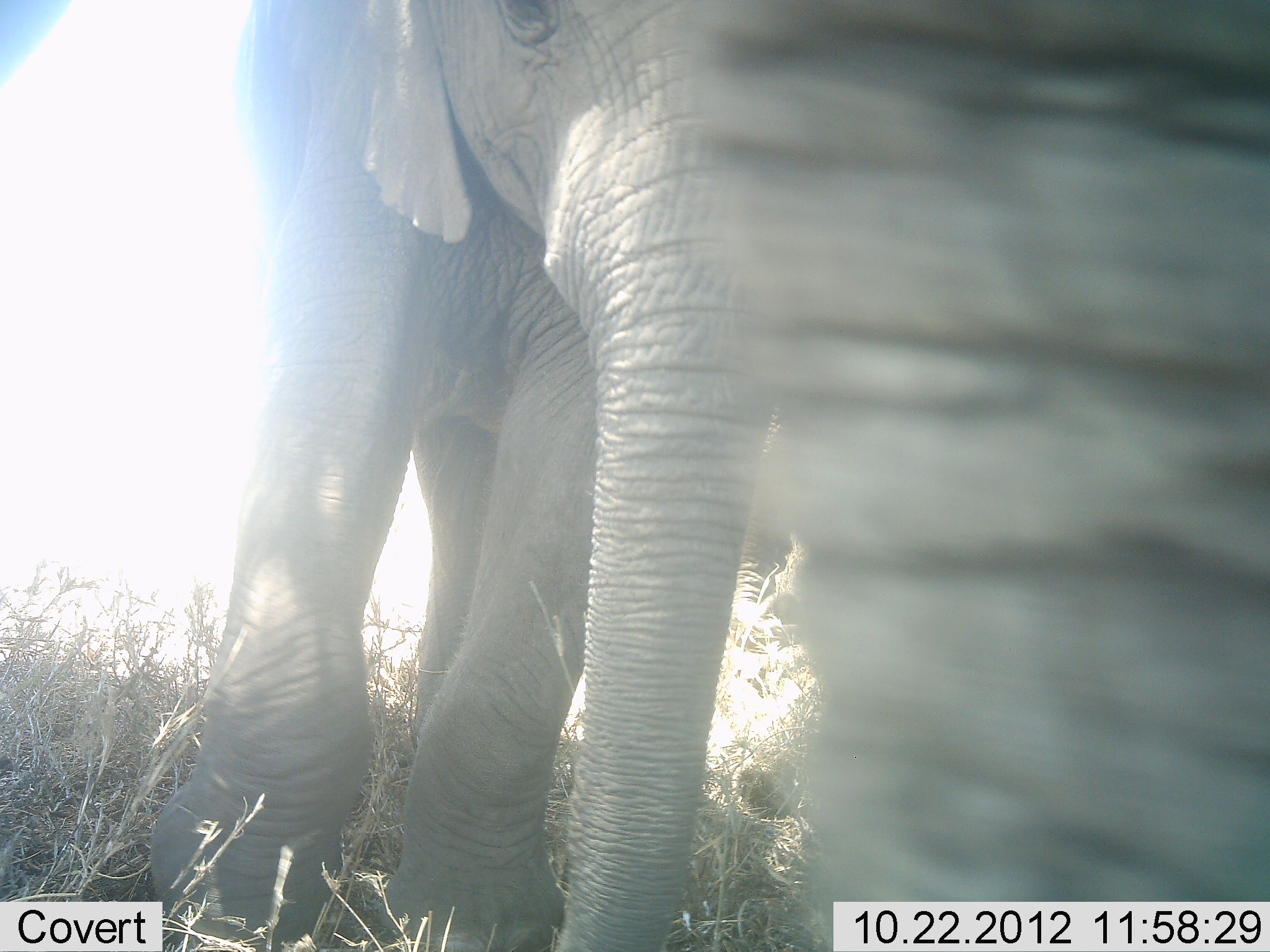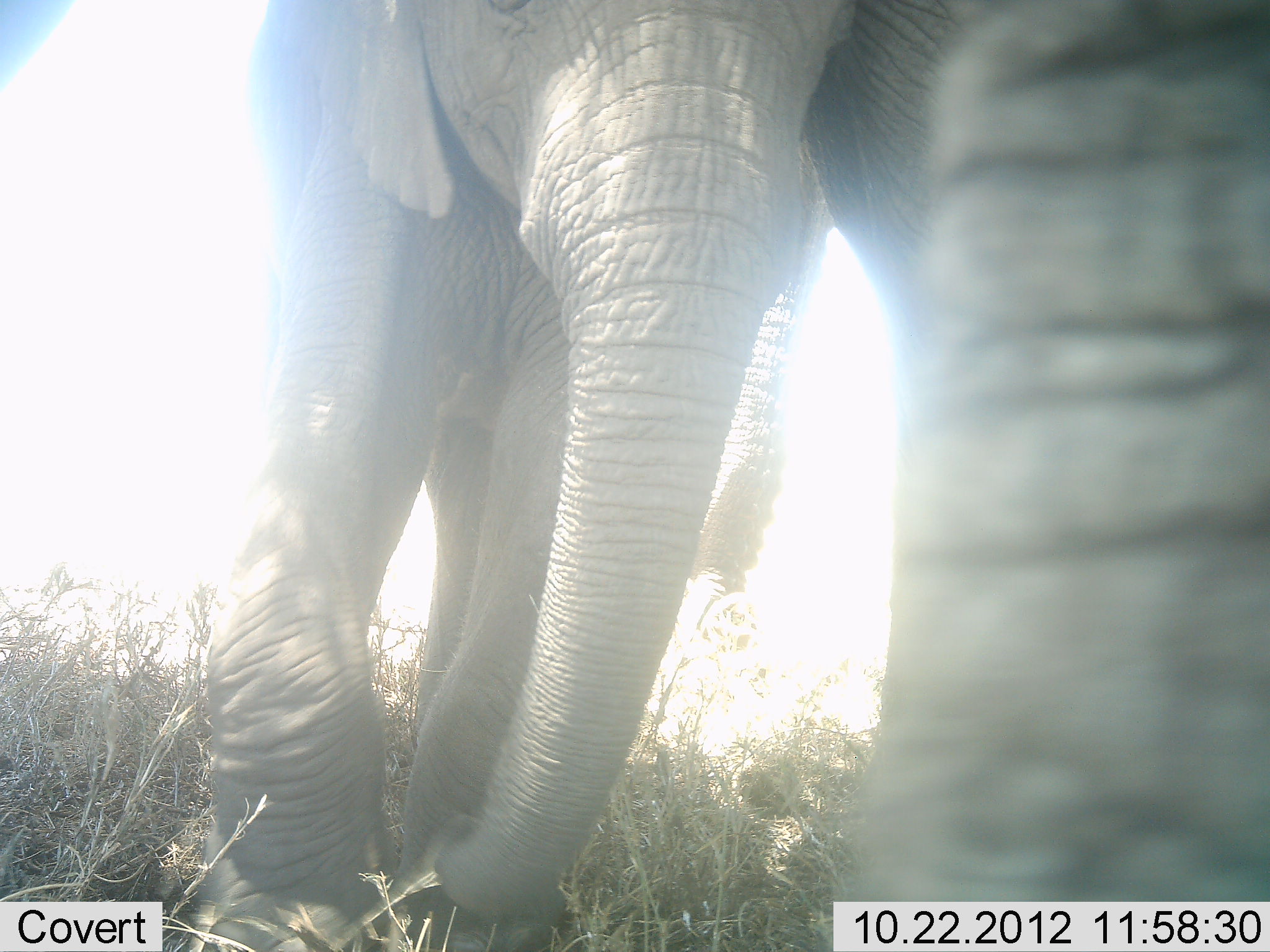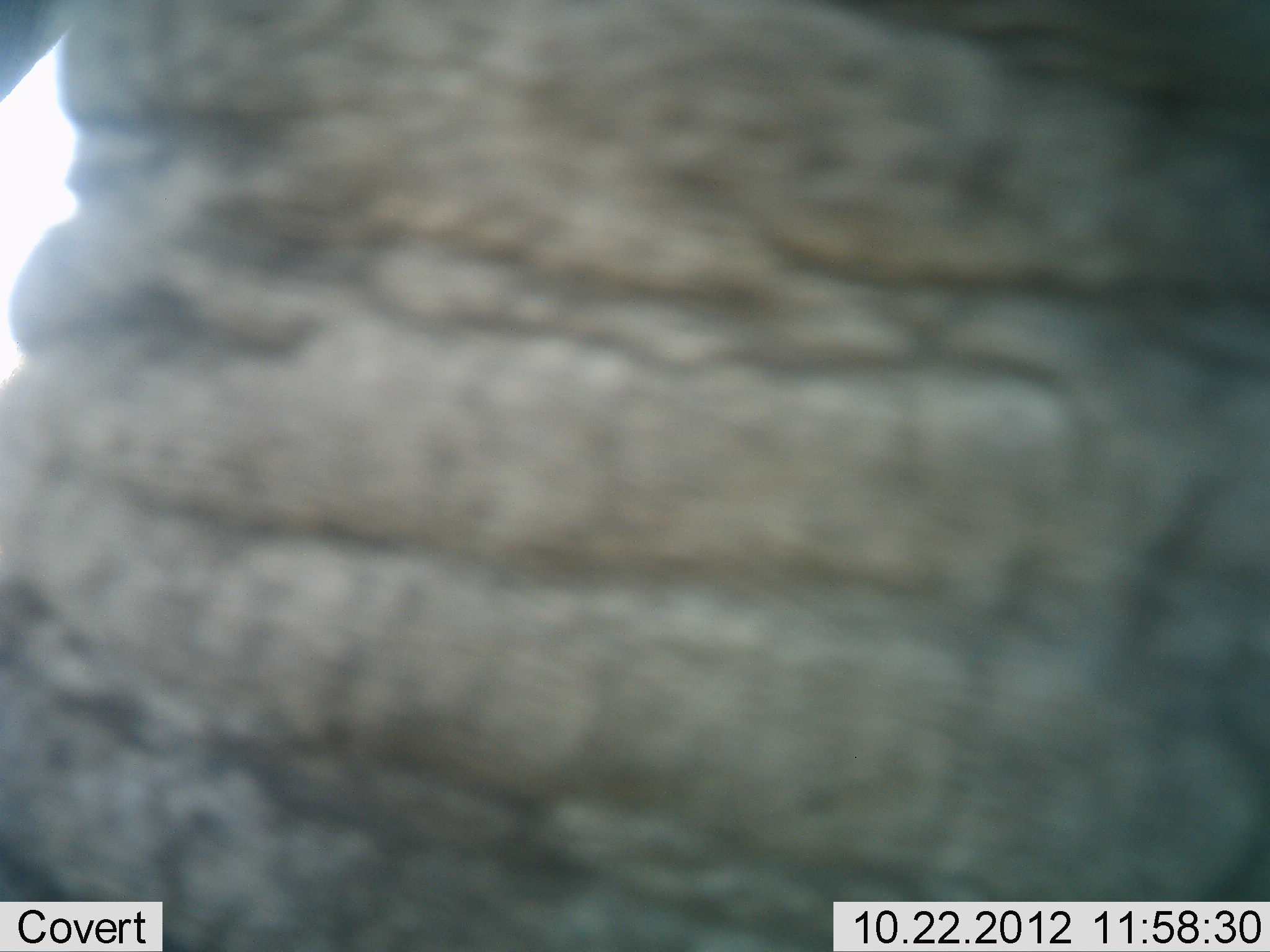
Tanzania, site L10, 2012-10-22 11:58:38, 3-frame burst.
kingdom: Animalia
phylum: Chordata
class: Mammalia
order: Proboscidea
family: Elephantidae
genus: Loxodonta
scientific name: Loxodonta africana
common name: african bush elephant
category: elephant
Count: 2.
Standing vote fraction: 50%.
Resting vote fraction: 0%.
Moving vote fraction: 60%.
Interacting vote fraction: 10%.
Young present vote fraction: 60%.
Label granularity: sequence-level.